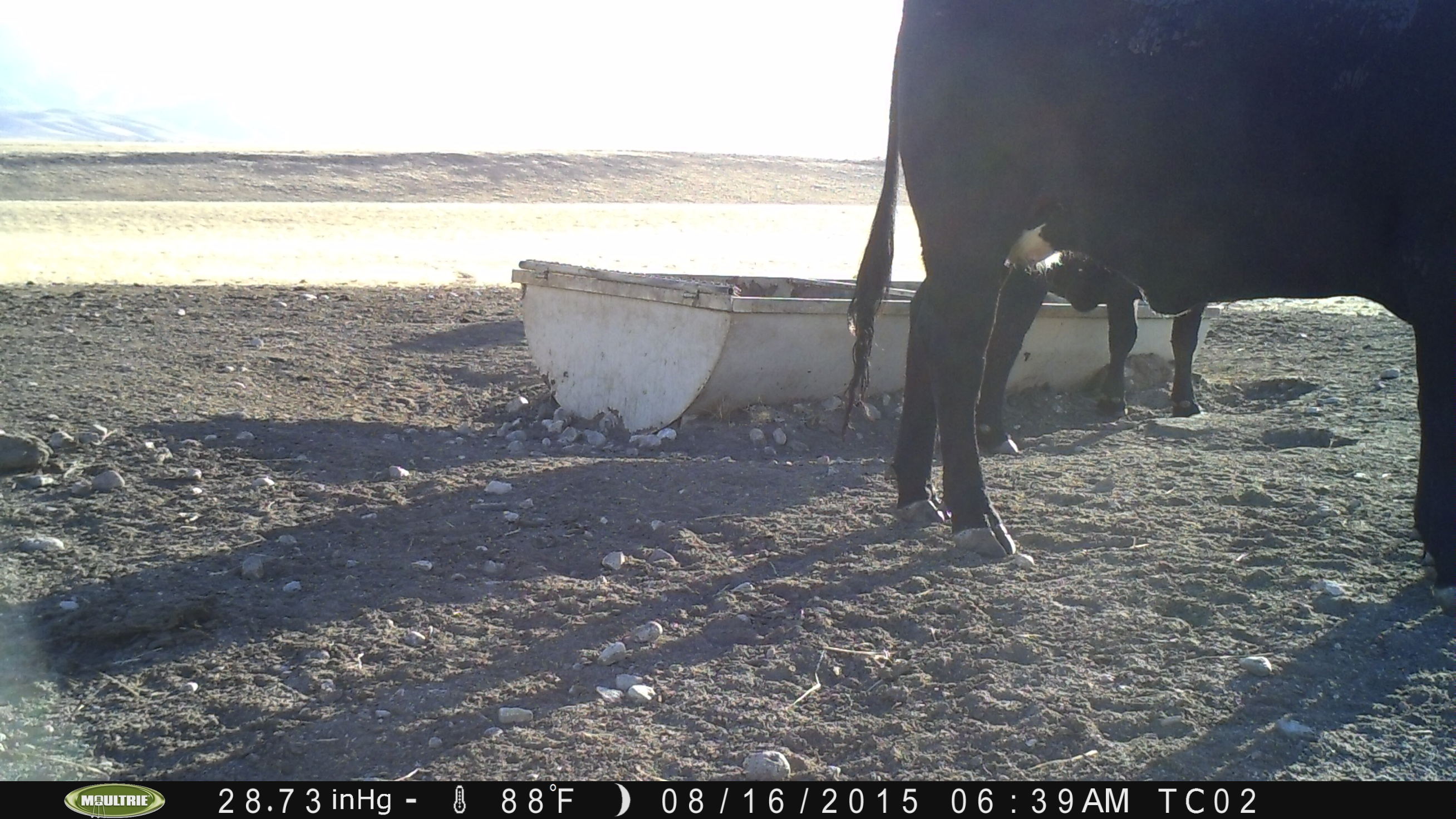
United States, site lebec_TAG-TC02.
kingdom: Animalia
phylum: Chordata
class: Mammalia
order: Artiodactyla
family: Bovidae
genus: Bos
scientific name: Bos taurus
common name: domestic cow